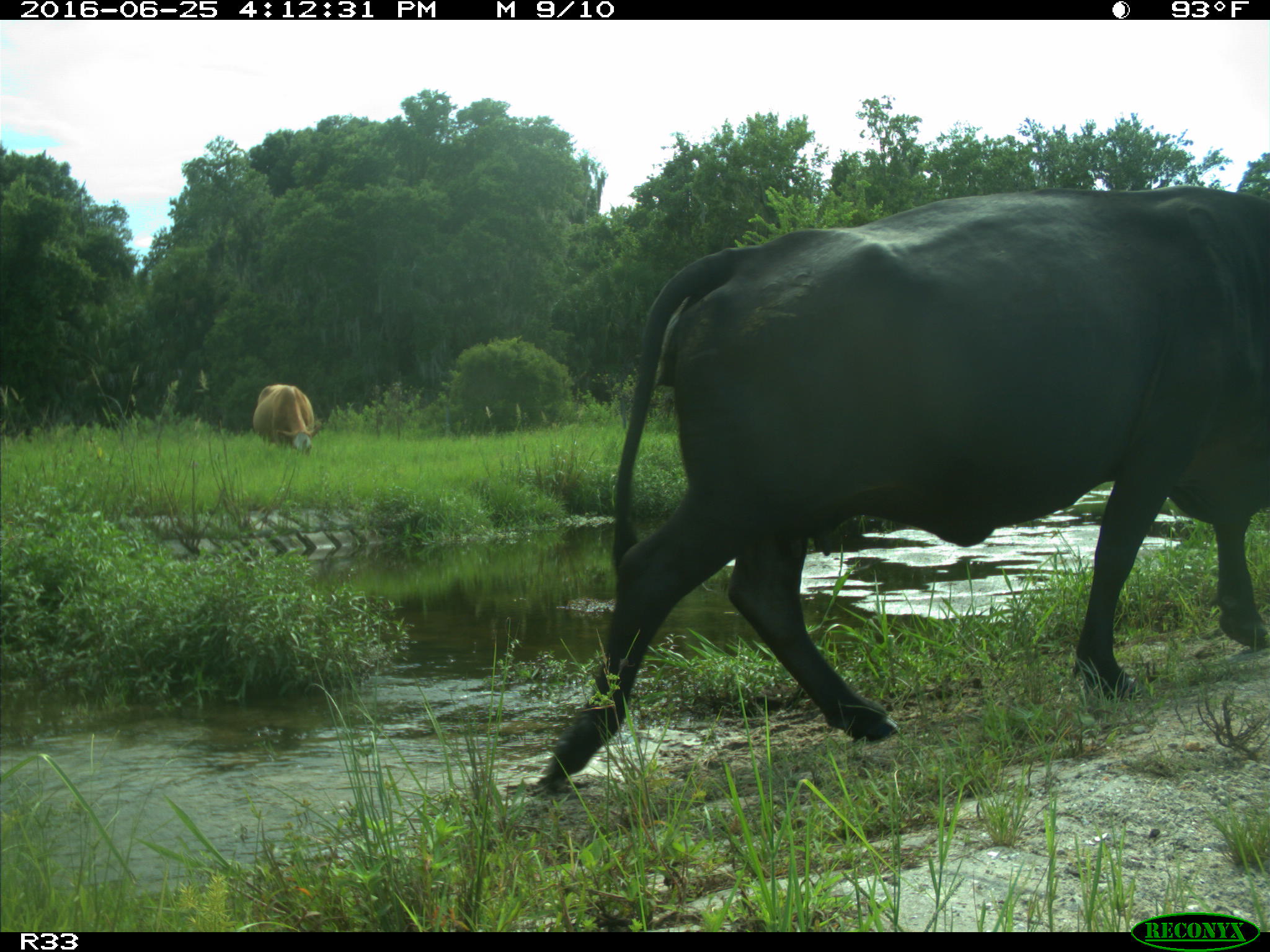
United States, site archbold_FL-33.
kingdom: Animalia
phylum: Chordata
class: Mammalia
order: Artiodactyla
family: Bovidae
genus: Bos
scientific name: Bos taurus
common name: domestic cow